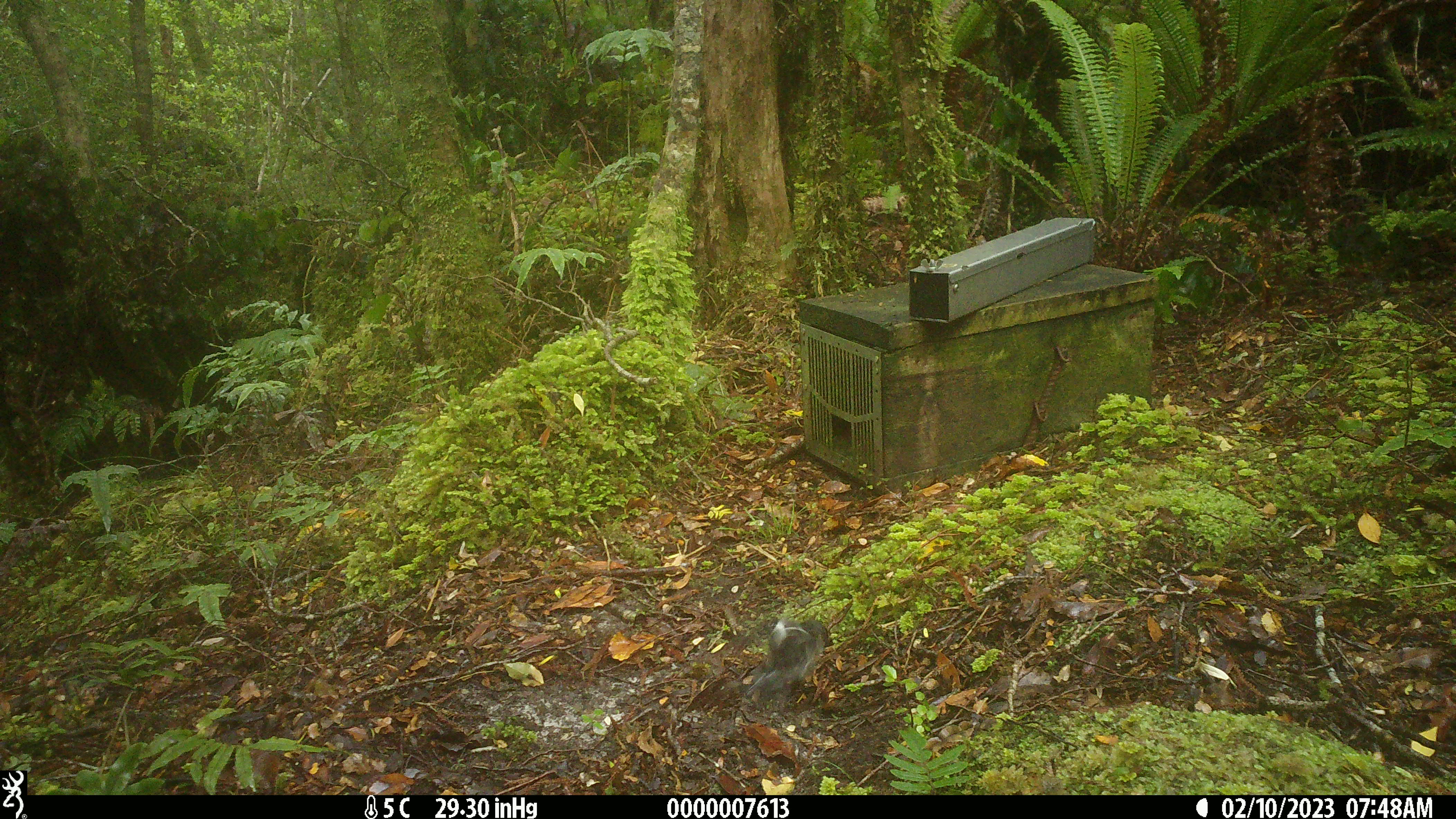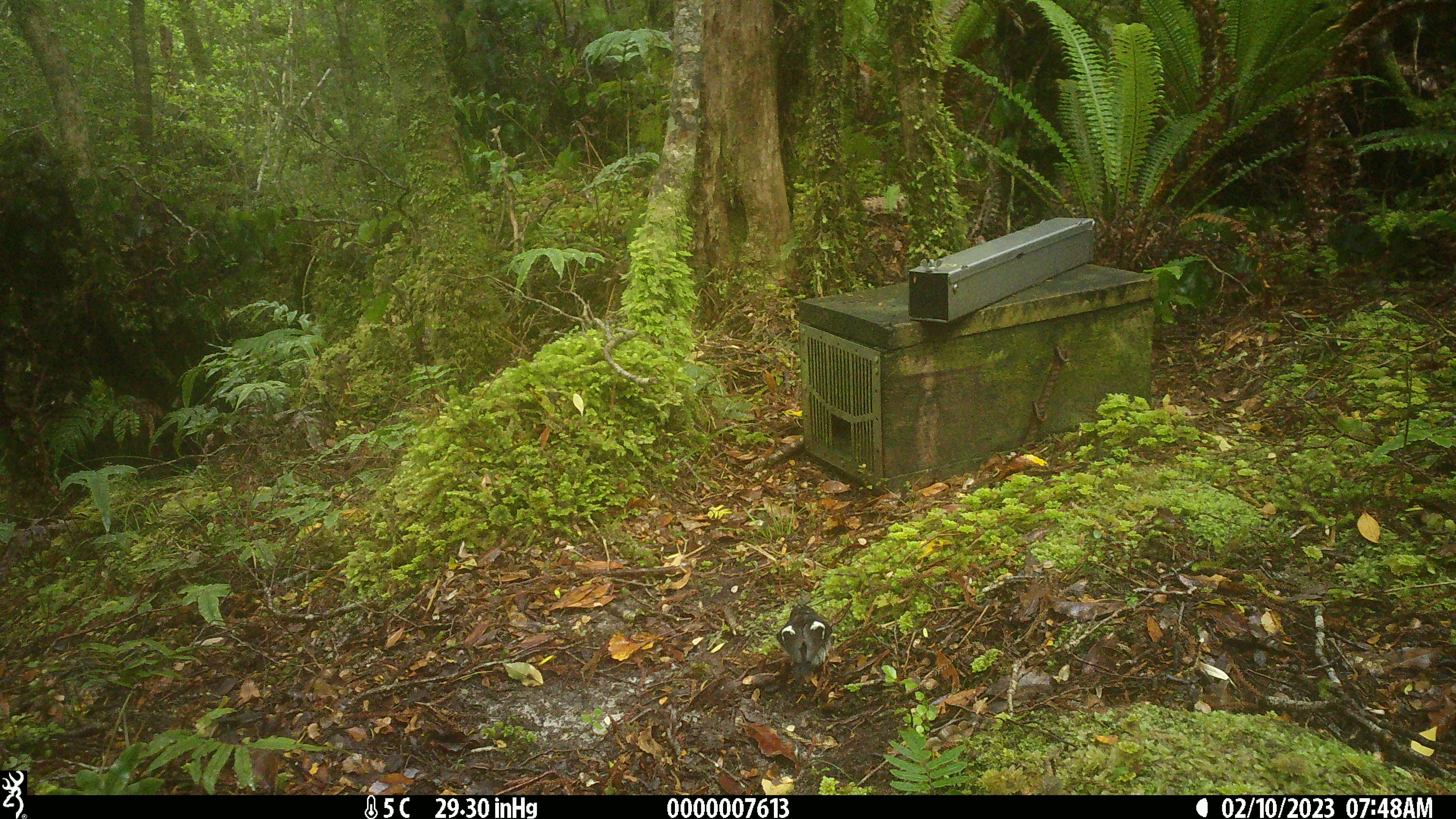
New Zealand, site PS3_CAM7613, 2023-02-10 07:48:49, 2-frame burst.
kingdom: Animalia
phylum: Chordata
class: Aves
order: Passeriformes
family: Petroicidae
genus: Petroica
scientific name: Petroica macrocephala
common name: tomtit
Tomtit (Petroica macrocephala).